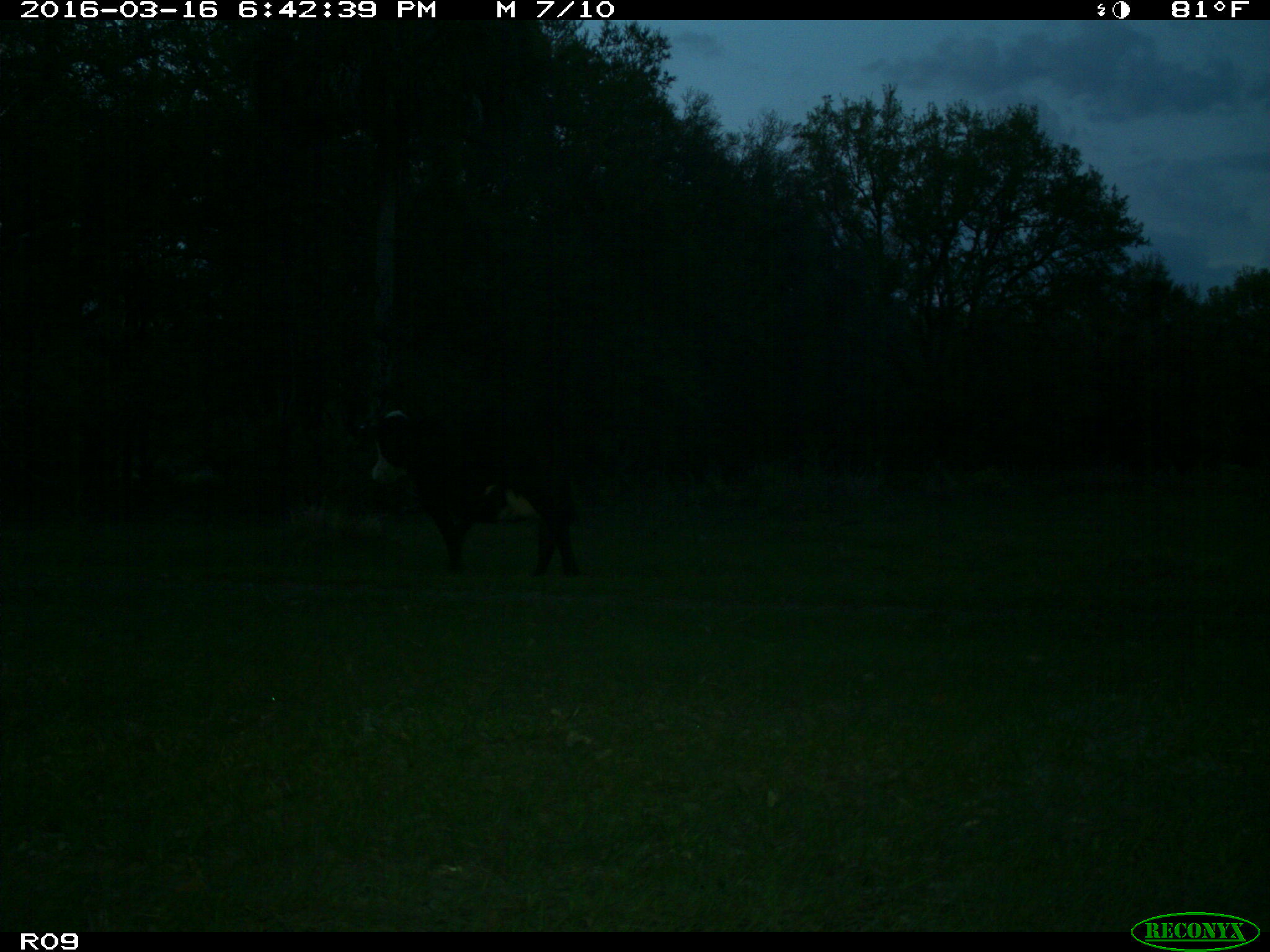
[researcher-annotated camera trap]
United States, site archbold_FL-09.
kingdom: Animalia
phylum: Chordata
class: Mammalia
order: Artiodactyla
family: Bovidae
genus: Bos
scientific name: Bos taurus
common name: domestic cow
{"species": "Bos taurus (domestic cow)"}